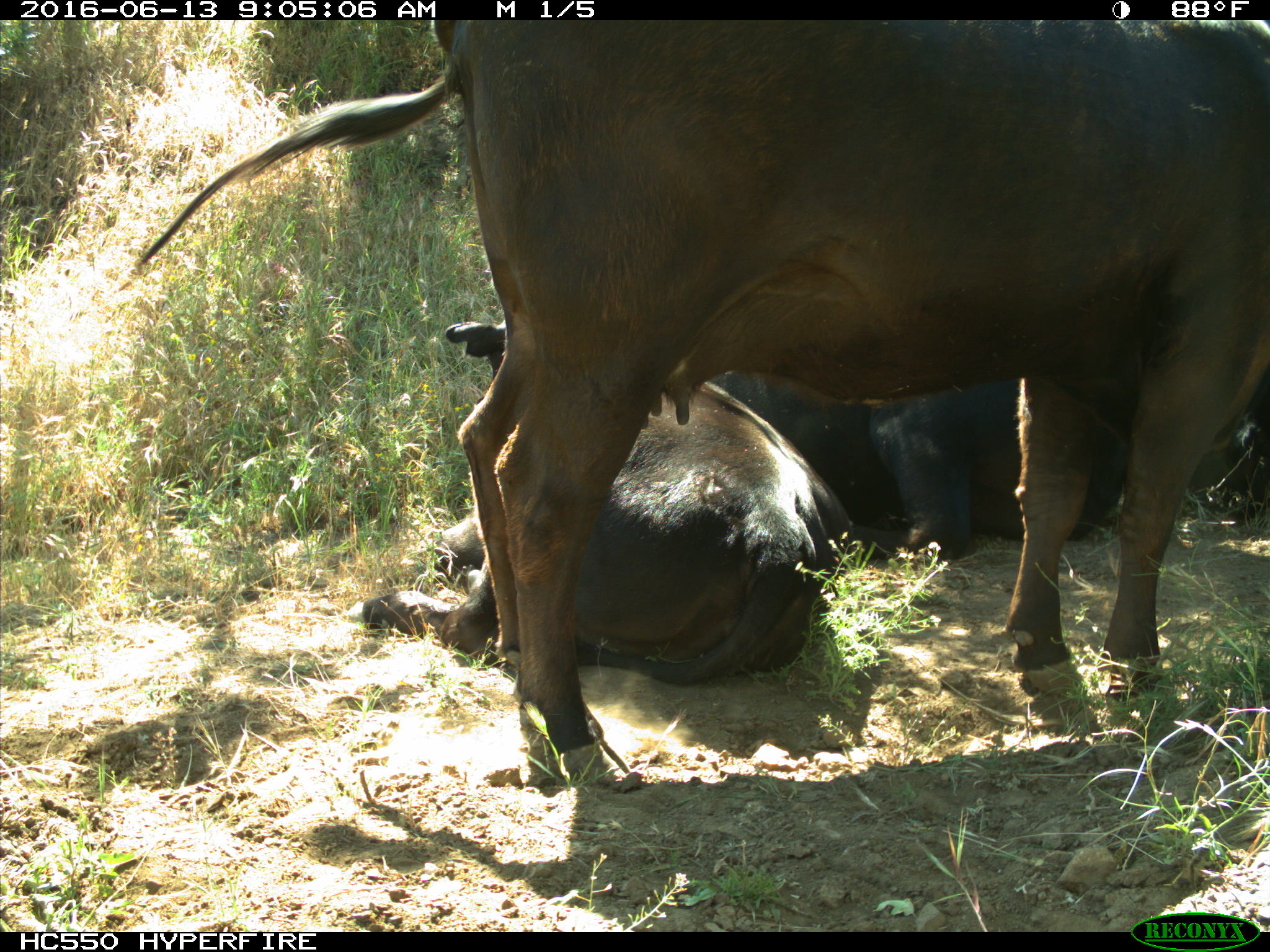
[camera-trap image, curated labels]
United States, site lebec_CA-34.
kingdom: Animalia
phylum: Chordata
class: Mammalia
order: Artiodactyla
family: Bovidae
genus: Bos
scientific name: Bos taurus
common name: domestic cow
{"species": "Bos taurus (domestic cow)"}